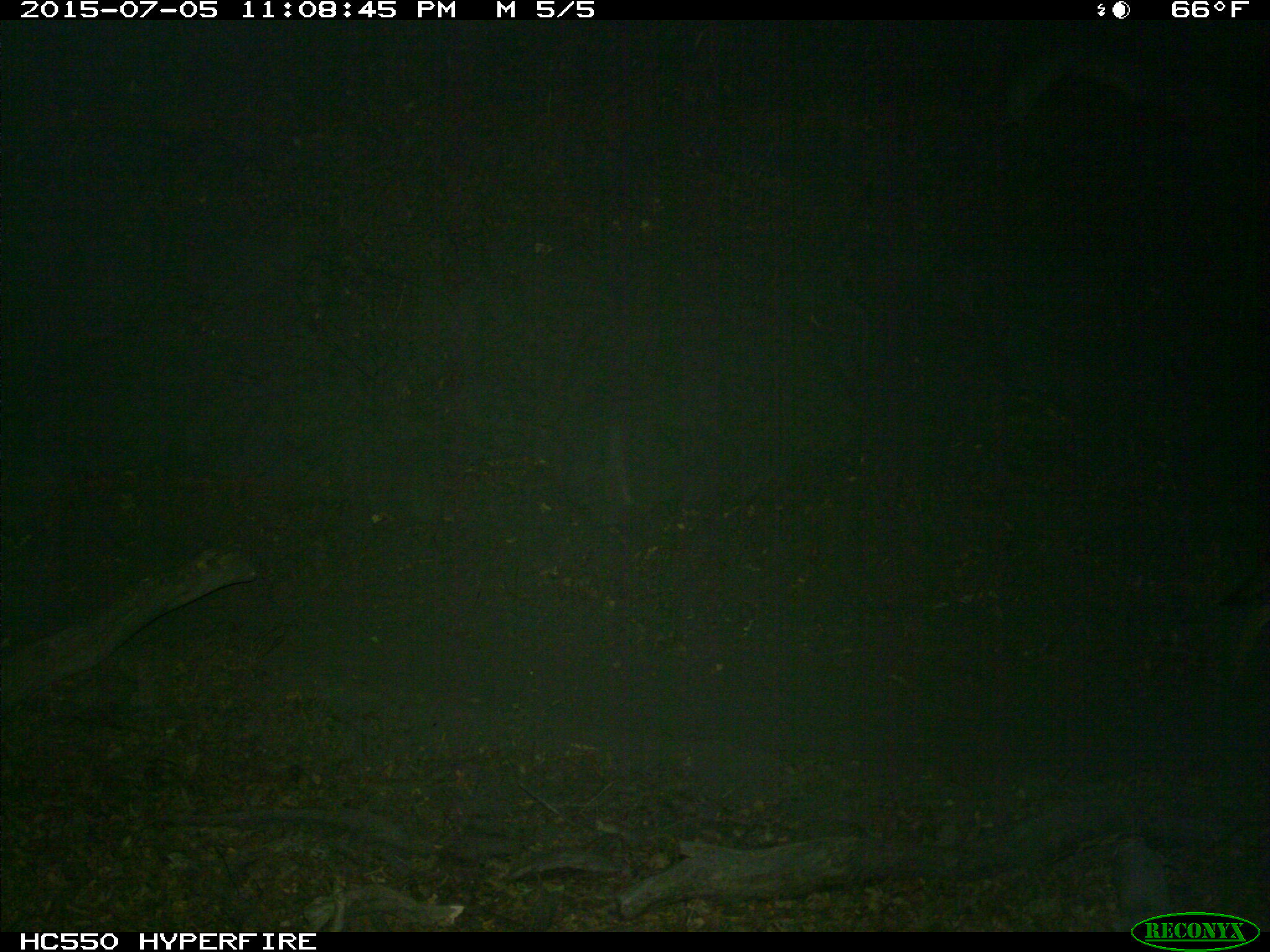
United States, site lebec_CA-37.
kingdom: Animalia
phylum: Chordata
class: Mammalia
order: Carnivora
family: Canidae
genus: Canis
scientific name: Canis latrans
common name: coyote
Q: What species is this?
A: Canis latrans (coyote).